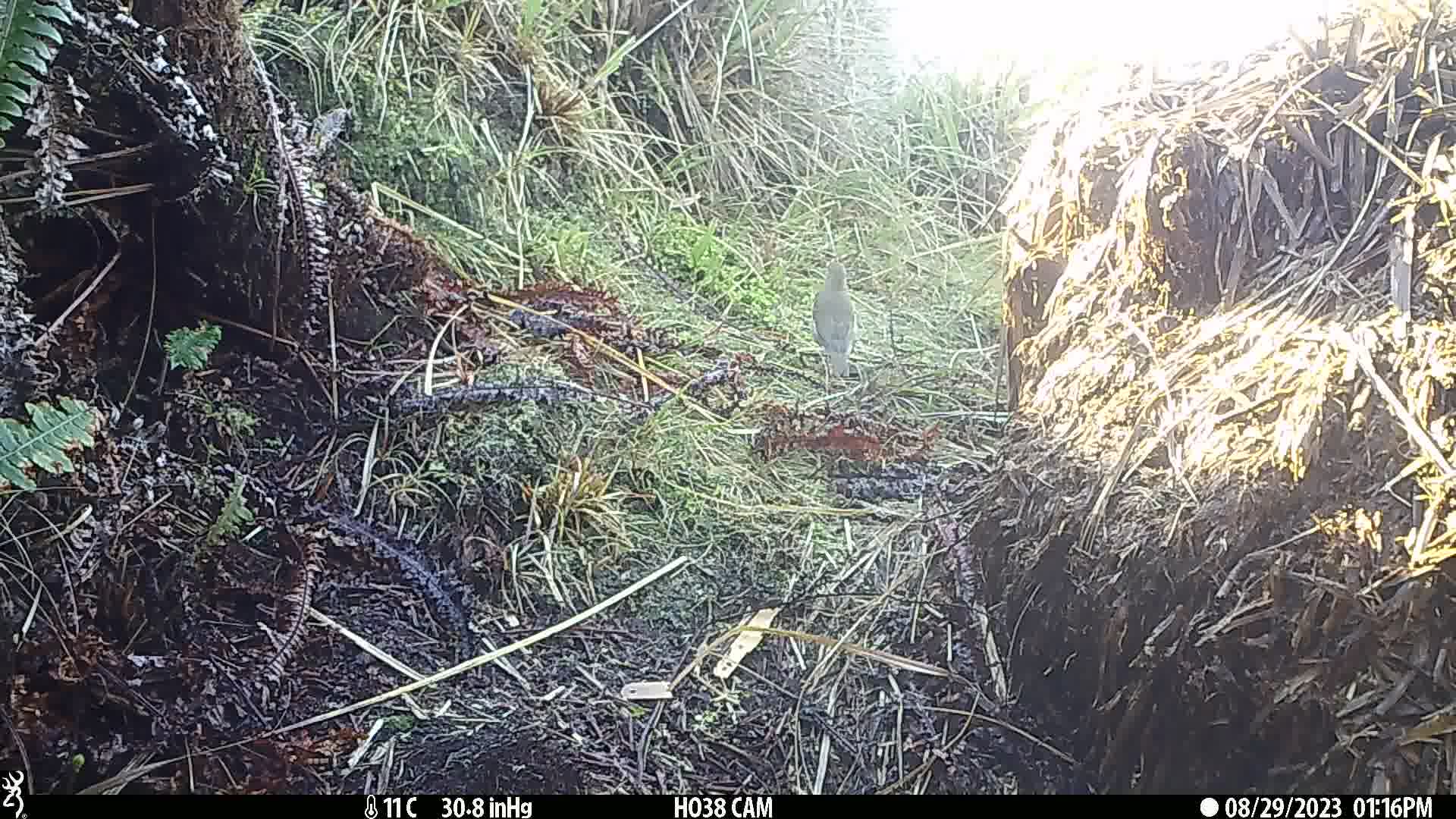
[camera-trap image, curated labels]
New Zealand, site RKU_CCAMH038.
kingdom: Animalia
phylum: Chordata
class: Aves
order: Passeriformes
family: Turdidae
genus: Turdus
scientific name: Turdus philomelos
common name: song thrush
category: thrush